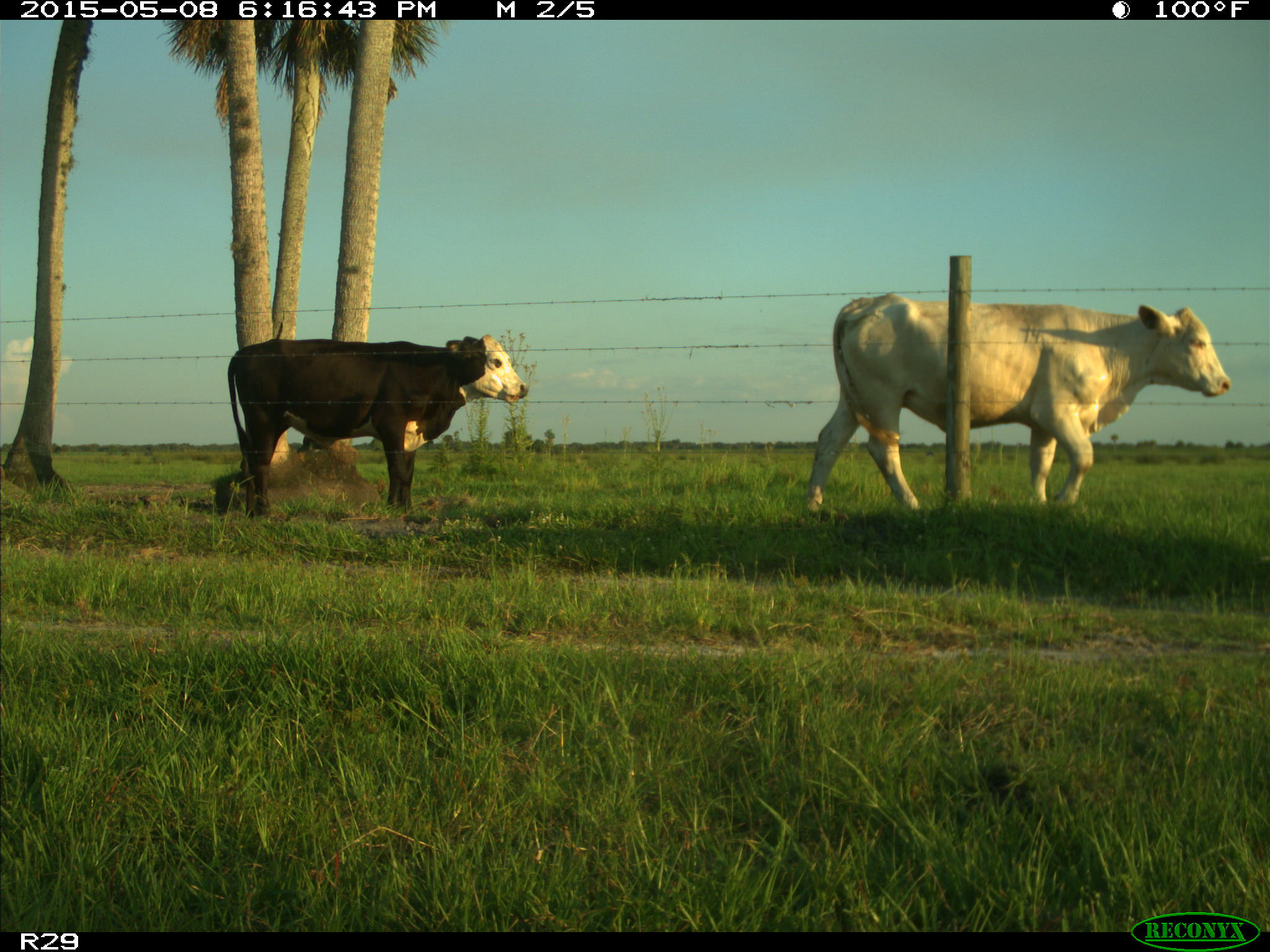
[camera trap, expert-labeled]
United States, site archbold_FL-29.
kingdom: Animalia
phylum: Chordata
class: Mammalia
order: Artiodactyla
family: Bovidae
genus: Bos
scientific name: Bos taurus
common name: domestic cow